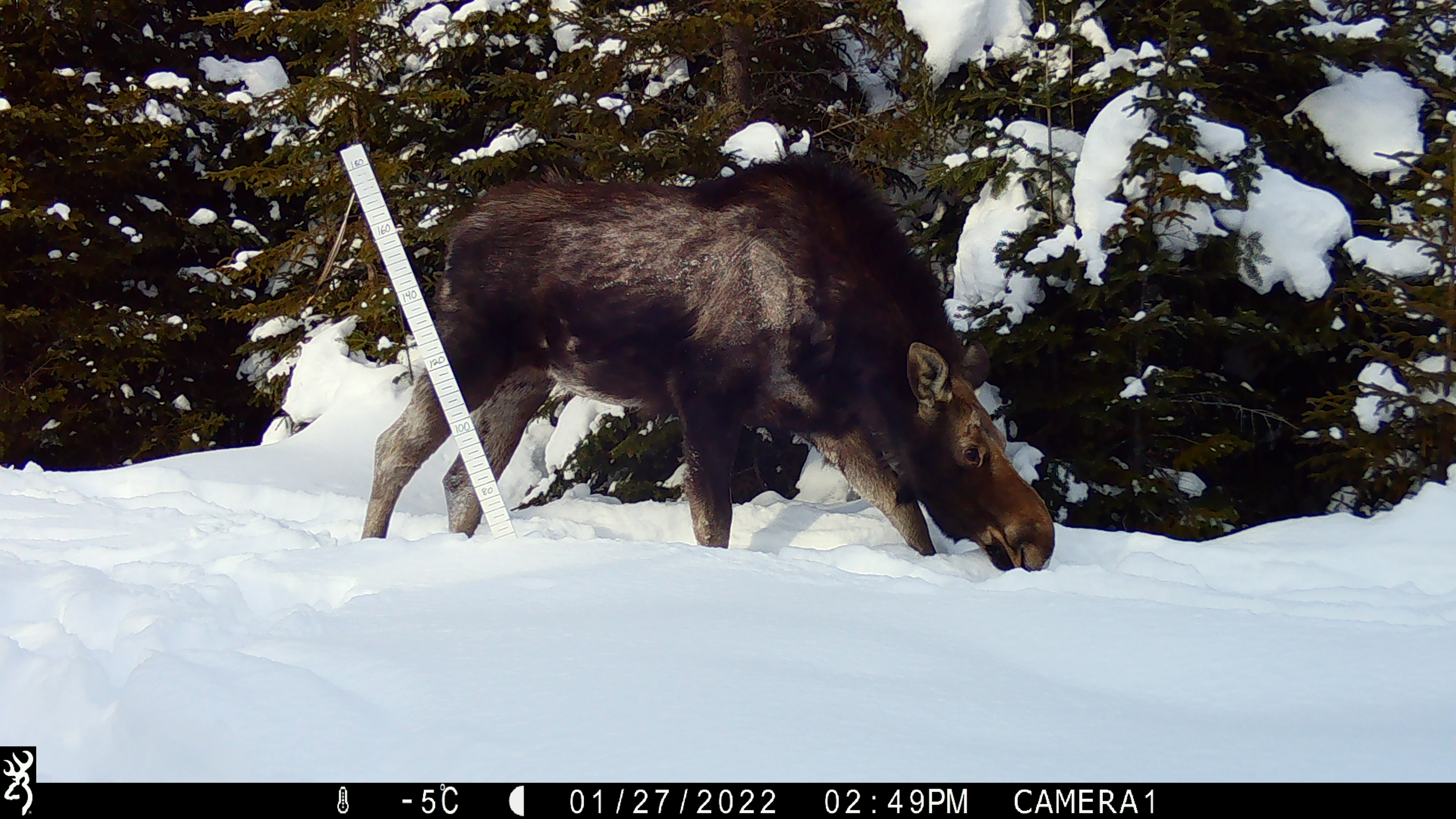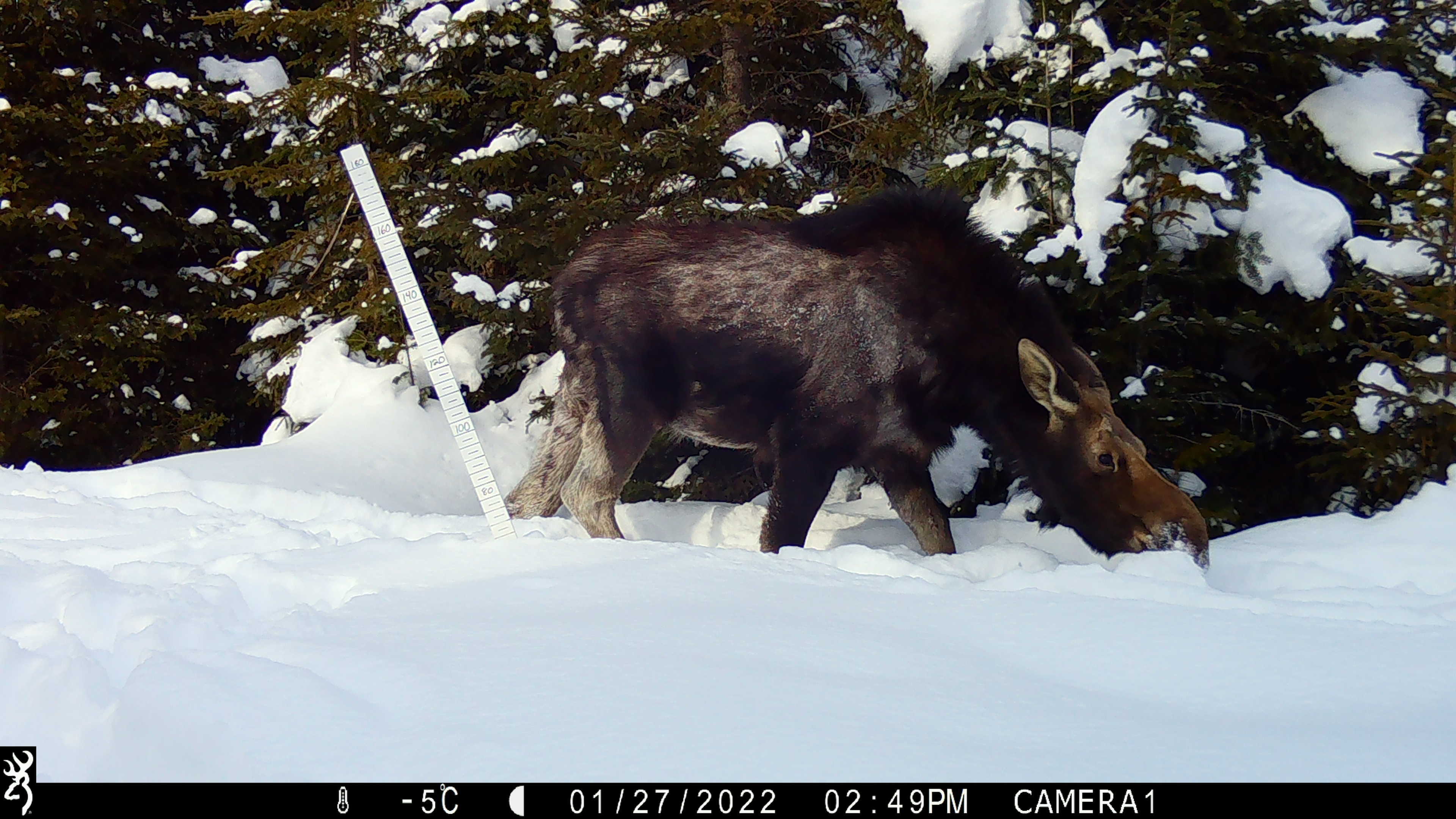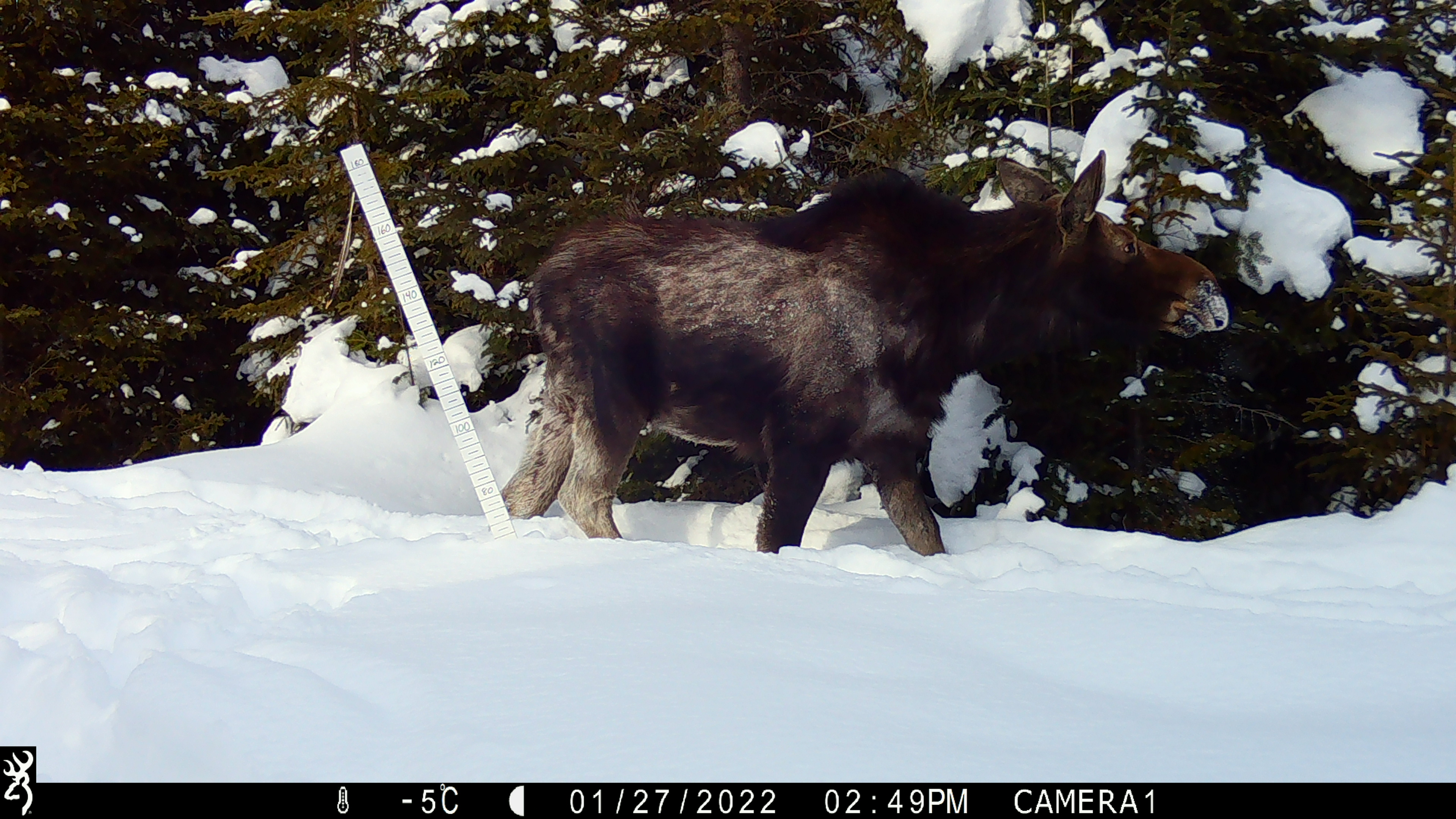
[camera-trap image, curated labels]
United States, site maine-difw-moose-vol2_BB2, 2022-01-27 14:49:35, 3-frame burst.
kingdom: Animalia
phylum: Chordata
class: Mammalia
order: Artiodactyla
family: Cervidae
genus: Alces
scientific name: Alces alces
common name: moose